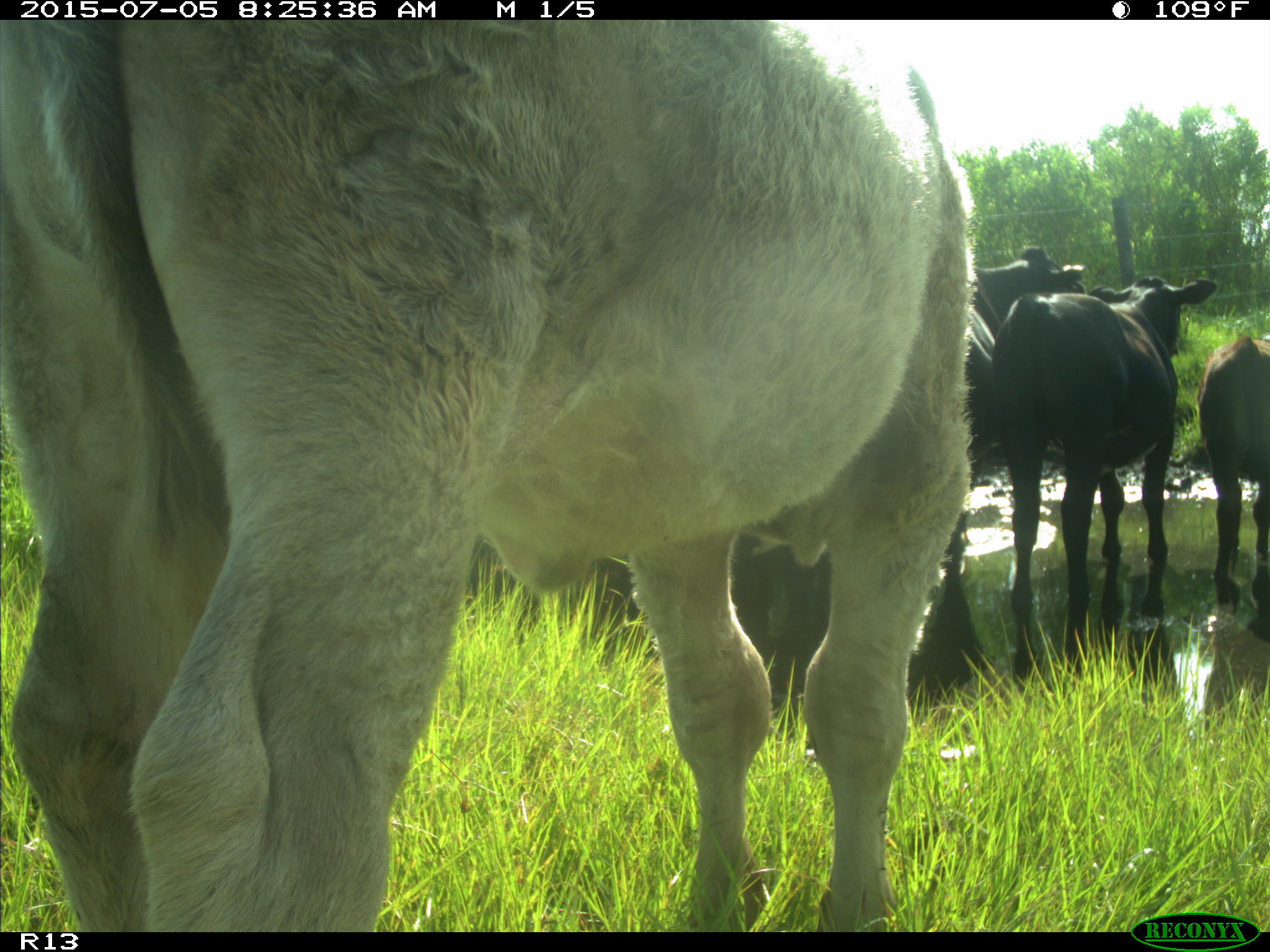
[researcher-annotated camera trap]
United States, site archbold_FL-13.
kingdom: Animalia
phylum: Chordata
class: Mammalia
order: Artiodactyla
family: Bovidae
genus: Bos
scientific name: Bos taurus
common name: domestic cow